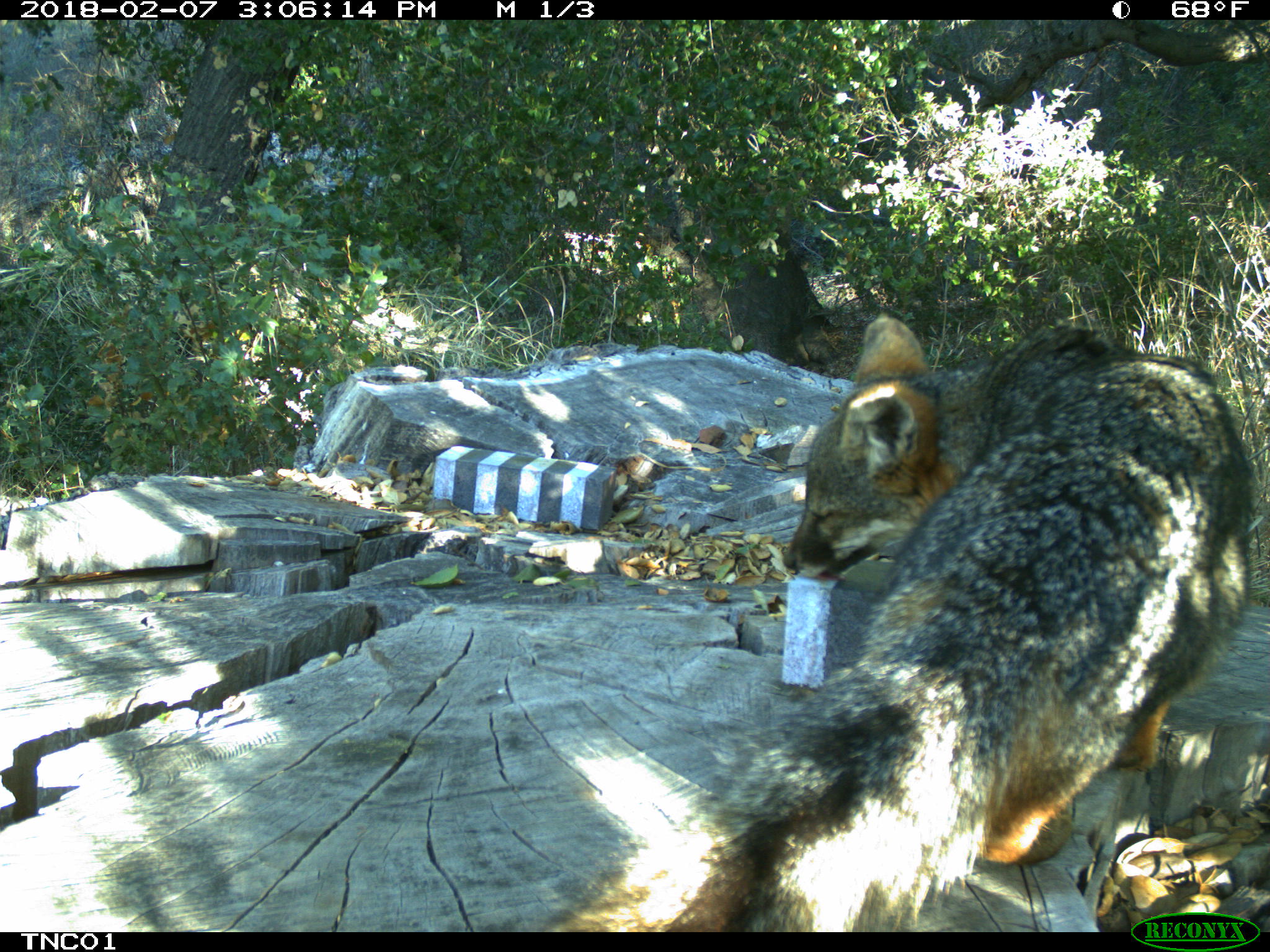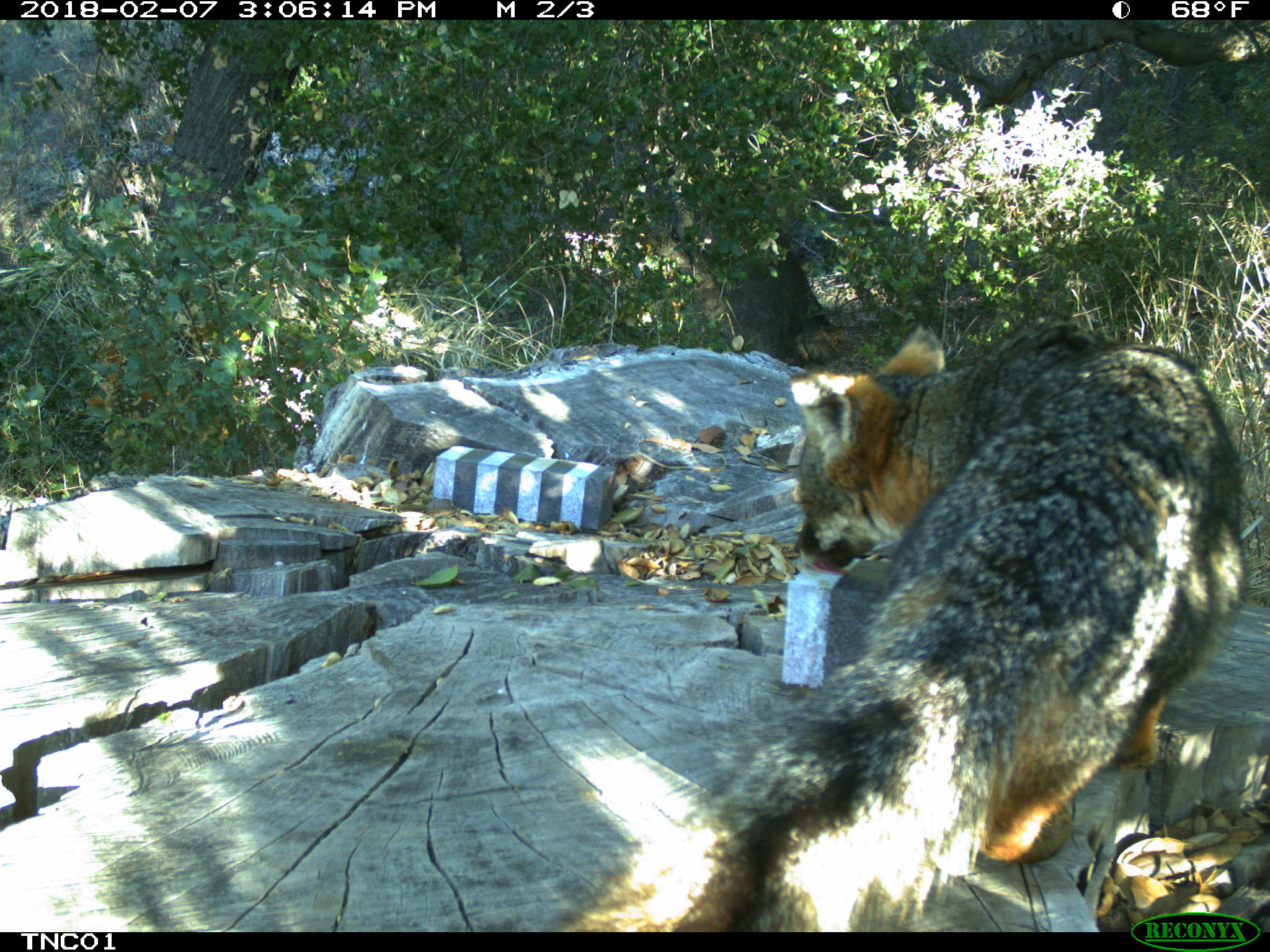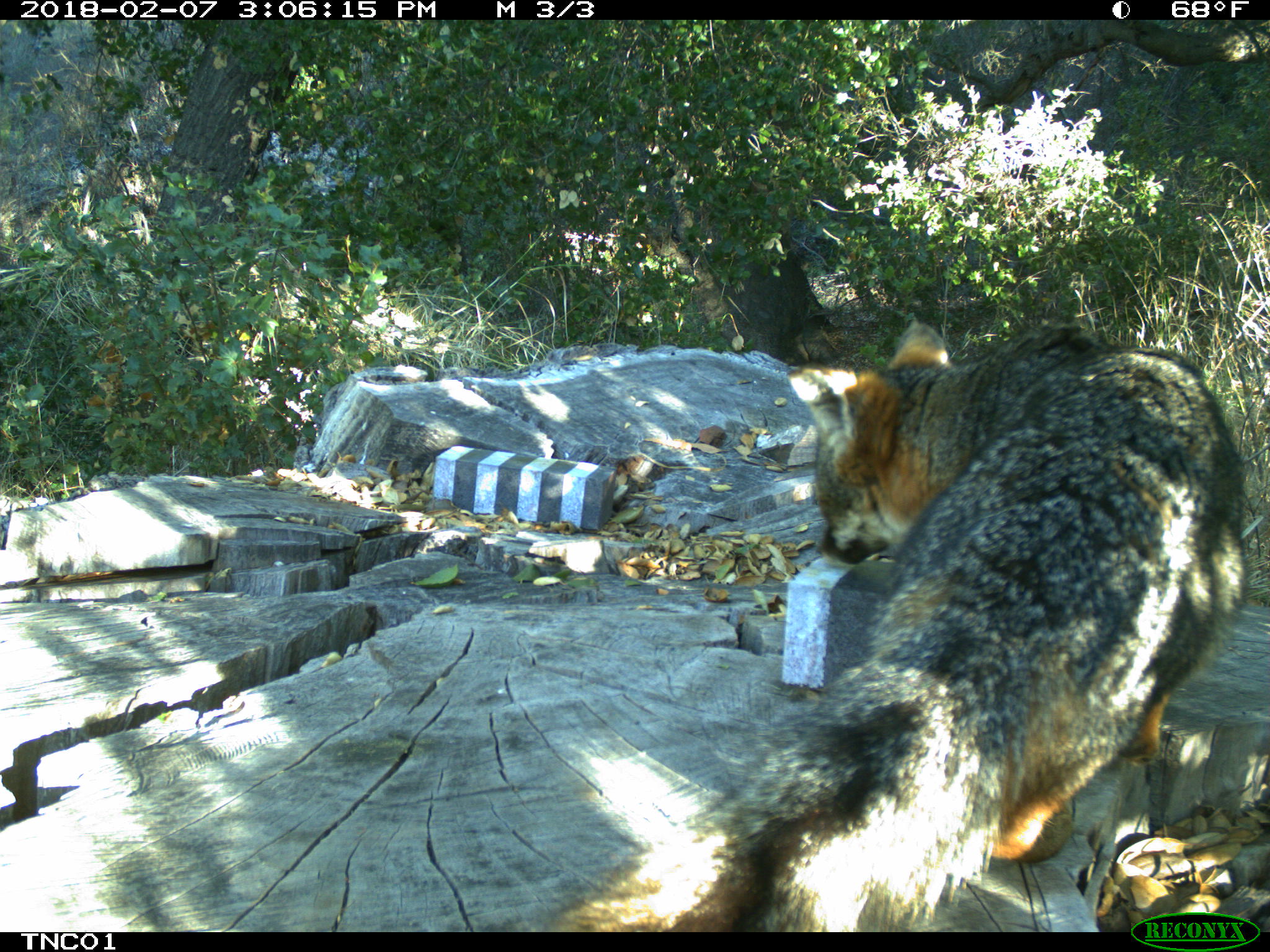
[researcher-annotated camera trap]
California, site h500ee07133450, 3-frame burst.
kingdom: Animalia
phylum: Chordata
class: Mammalia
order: Carnivora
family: Canidae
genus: Urocyon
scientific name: Urocyon littoralis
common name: island fox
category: fox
Fox (island fox) (Urocyon littoralis).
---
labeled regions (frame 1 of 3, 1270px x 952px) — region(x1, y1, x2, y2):
fox: region(546, 314, 1256, 931)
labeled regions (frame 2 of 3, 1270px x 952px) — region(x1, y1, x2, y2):
fox: region(542, 320, 1248, 930)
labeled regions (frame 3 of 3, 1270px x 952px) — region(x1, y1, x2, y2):
fox: region(543, 322, 1246, 932)